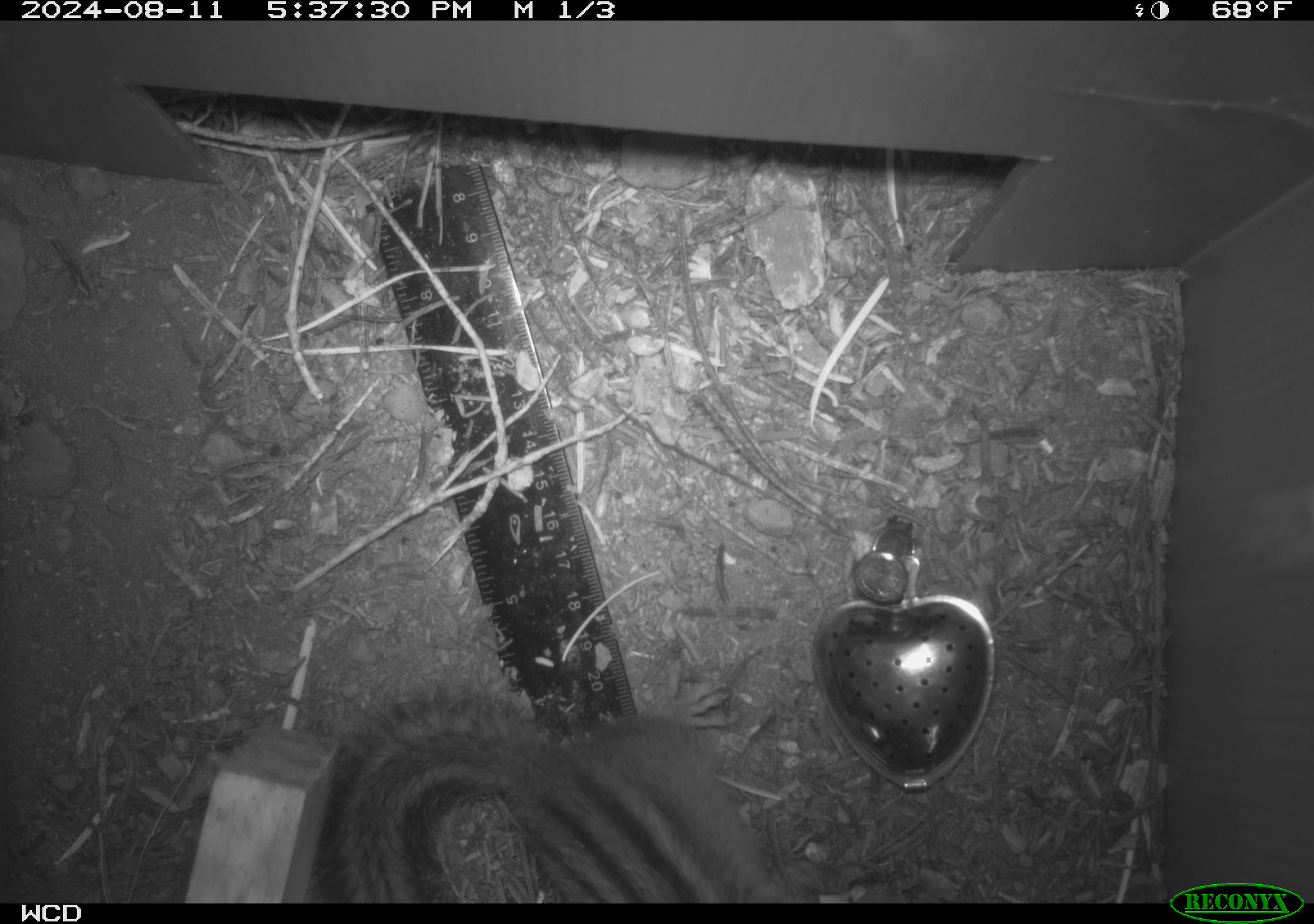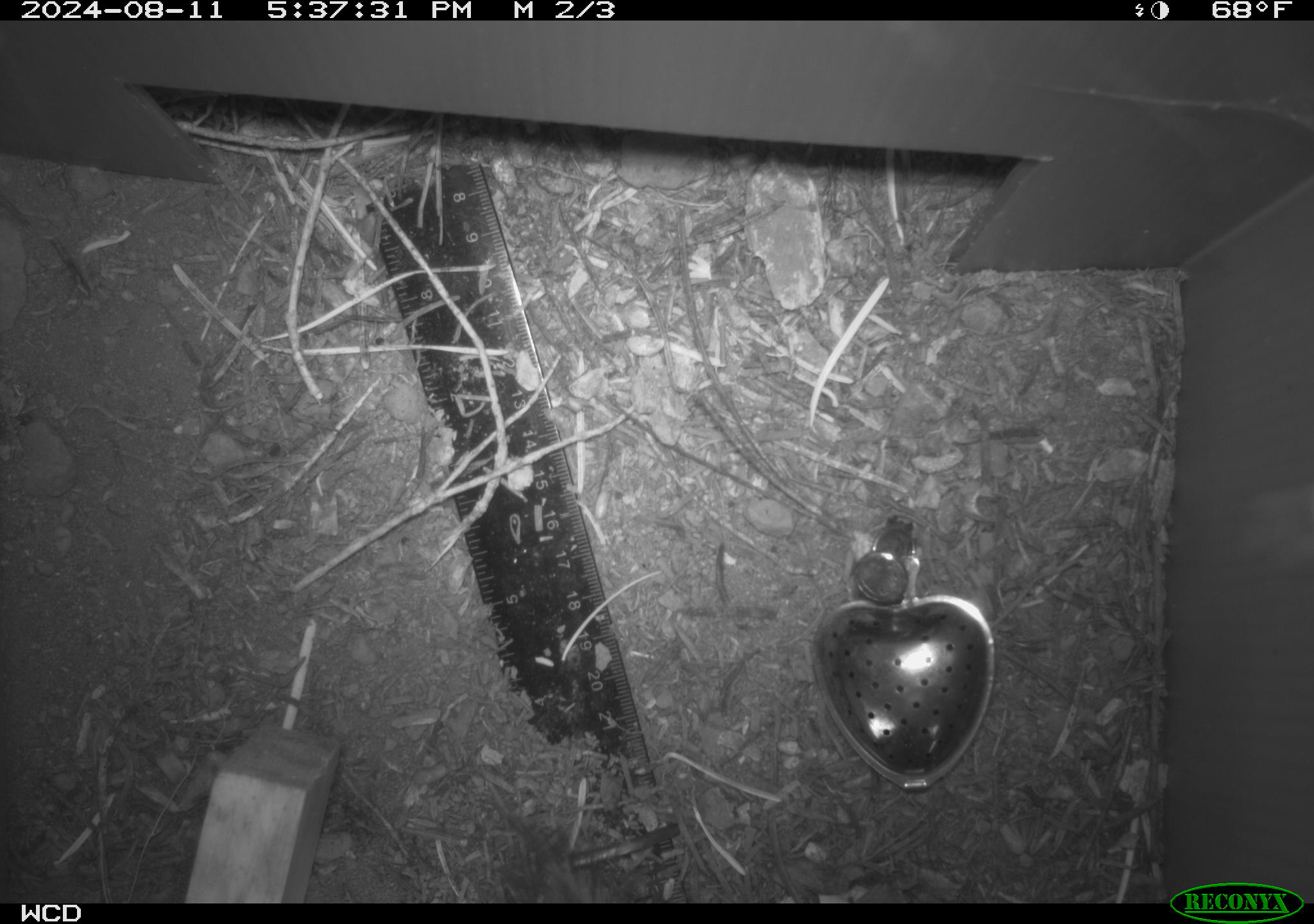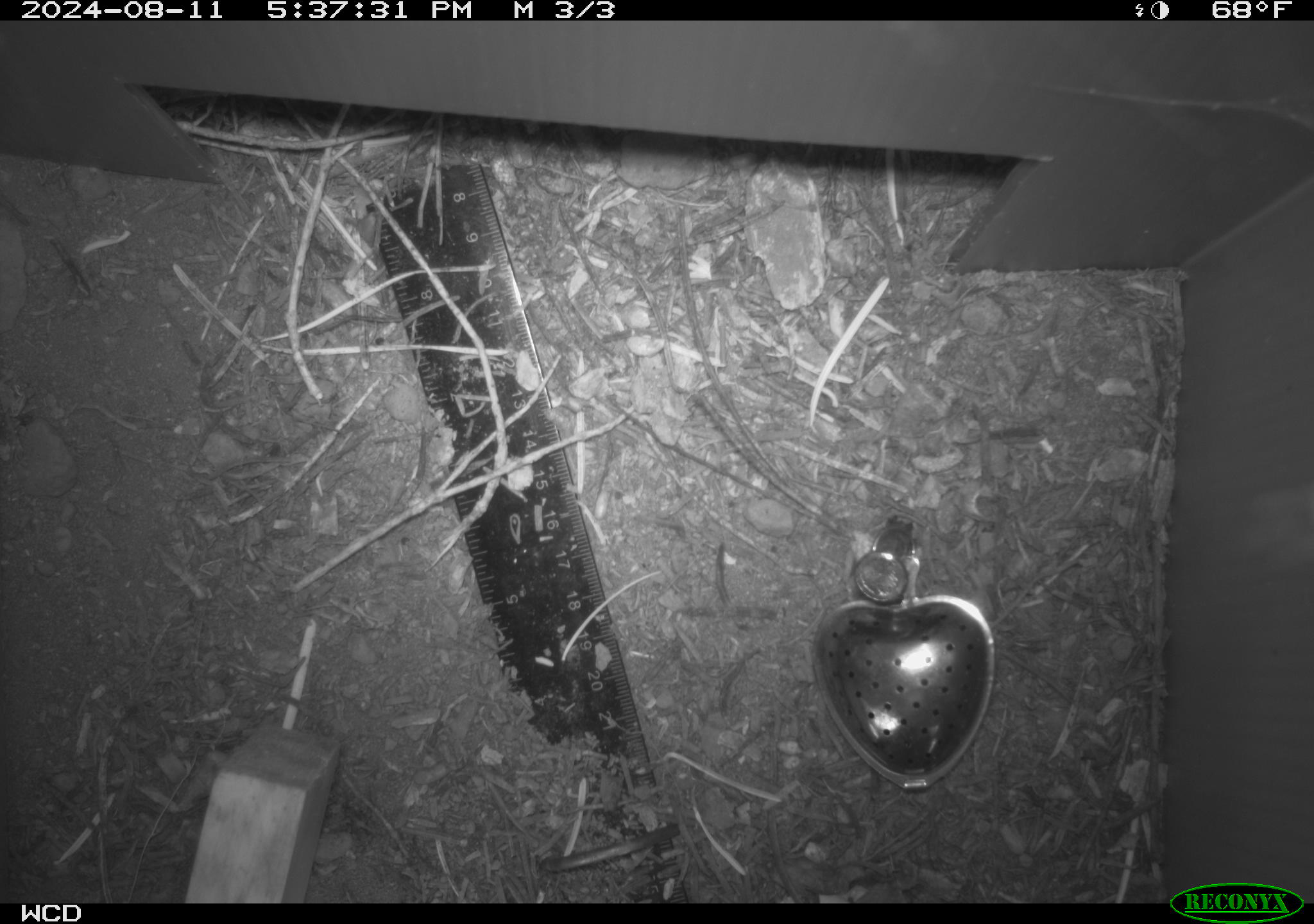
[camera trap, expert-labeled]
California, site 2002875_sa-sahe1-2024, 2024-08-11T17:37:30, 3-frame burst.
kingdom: Animalia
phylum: Chordata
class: Mammalia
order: Rodentia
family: Sciuridae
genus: Neotamias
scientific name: Neotamias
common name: western chipmunks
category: neotamias species